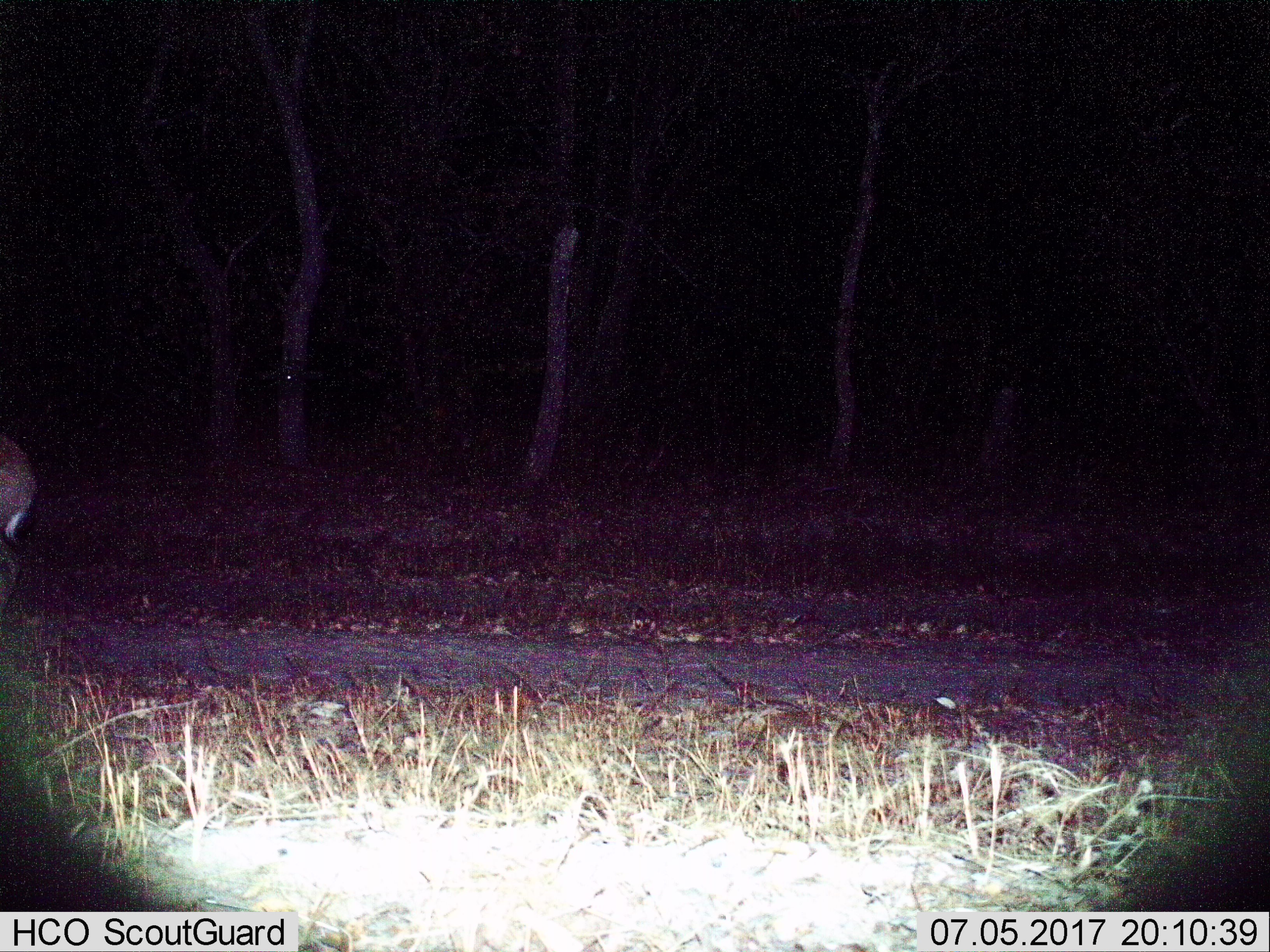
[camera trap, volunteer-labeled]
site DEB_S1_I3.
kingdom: Animalia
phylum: Chordata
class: Mammalia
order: Artiodactyla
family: Bovidae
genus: Sylvicapra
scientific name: Sylvicapra grimmia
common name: common duiker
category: duikercommongrey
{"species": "duikercommongrey (common duiker) (Sylvicapra grimmia)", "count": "1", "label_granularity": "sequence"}